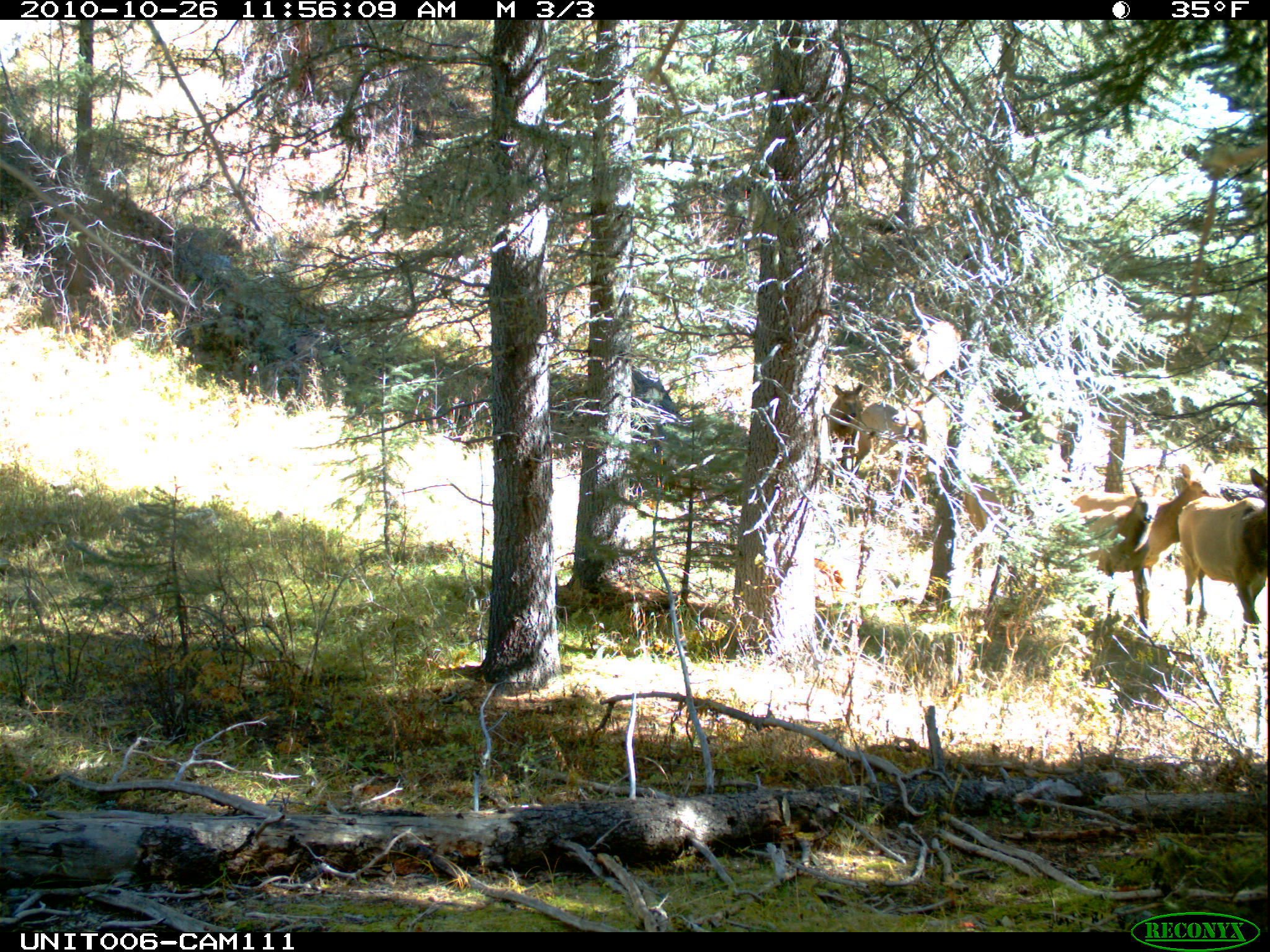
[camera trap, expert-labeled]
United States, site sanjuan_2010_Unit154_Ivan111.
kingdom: Animalia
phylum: Chordata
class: Mammalia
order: Artiodactyla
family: Cervidae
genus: Cervus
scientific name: Cervus elaphus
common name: red deer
Cervus elaphus (red deer).